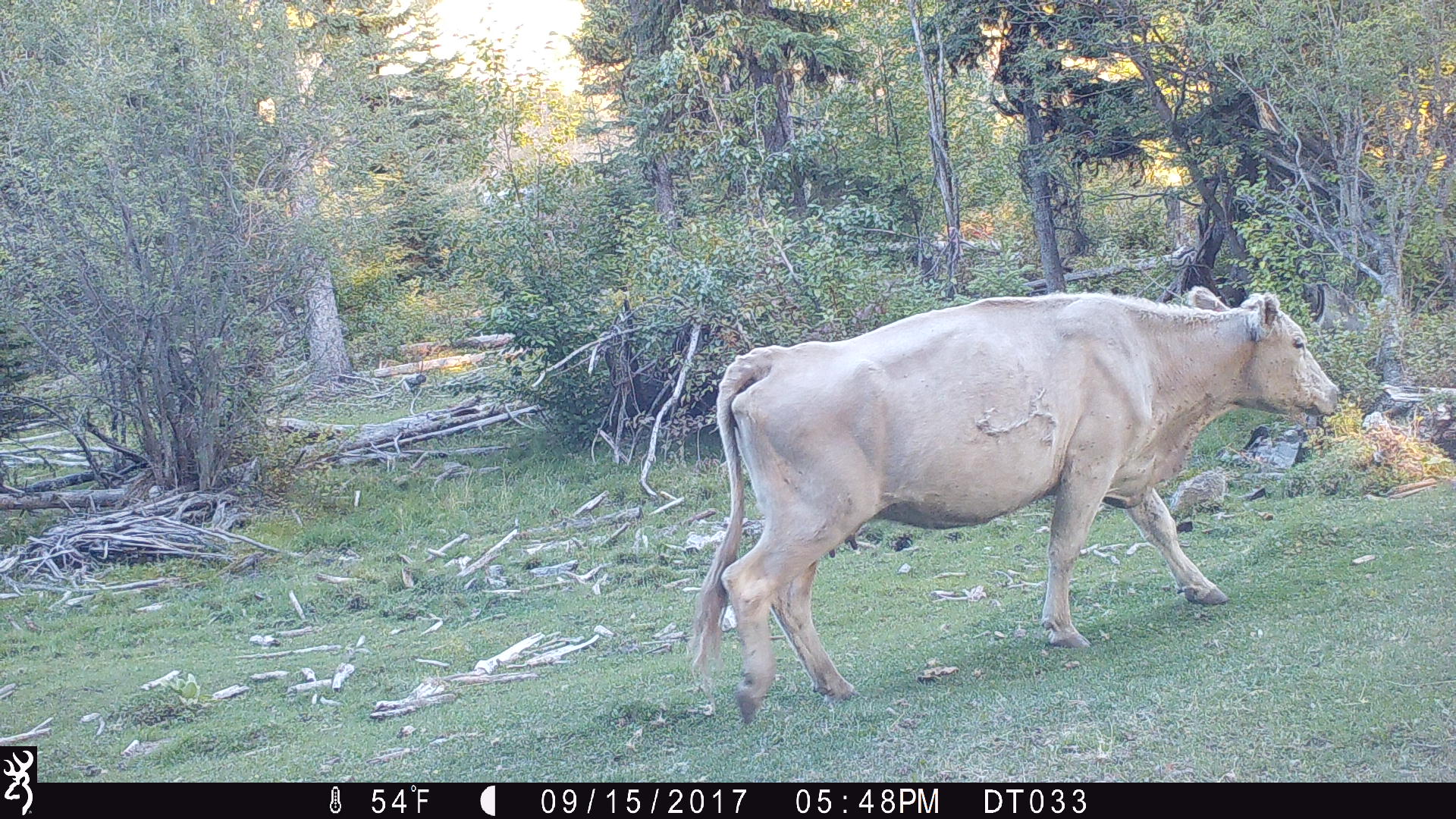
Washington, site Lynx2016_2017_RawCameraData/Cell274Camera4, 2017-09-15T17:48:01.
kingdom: Animalia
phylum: Chordata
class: Mammalia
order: Artiodactyla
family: Bovidae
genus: Bos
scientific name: Bos taurus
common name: domestic cattle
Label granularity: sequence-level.